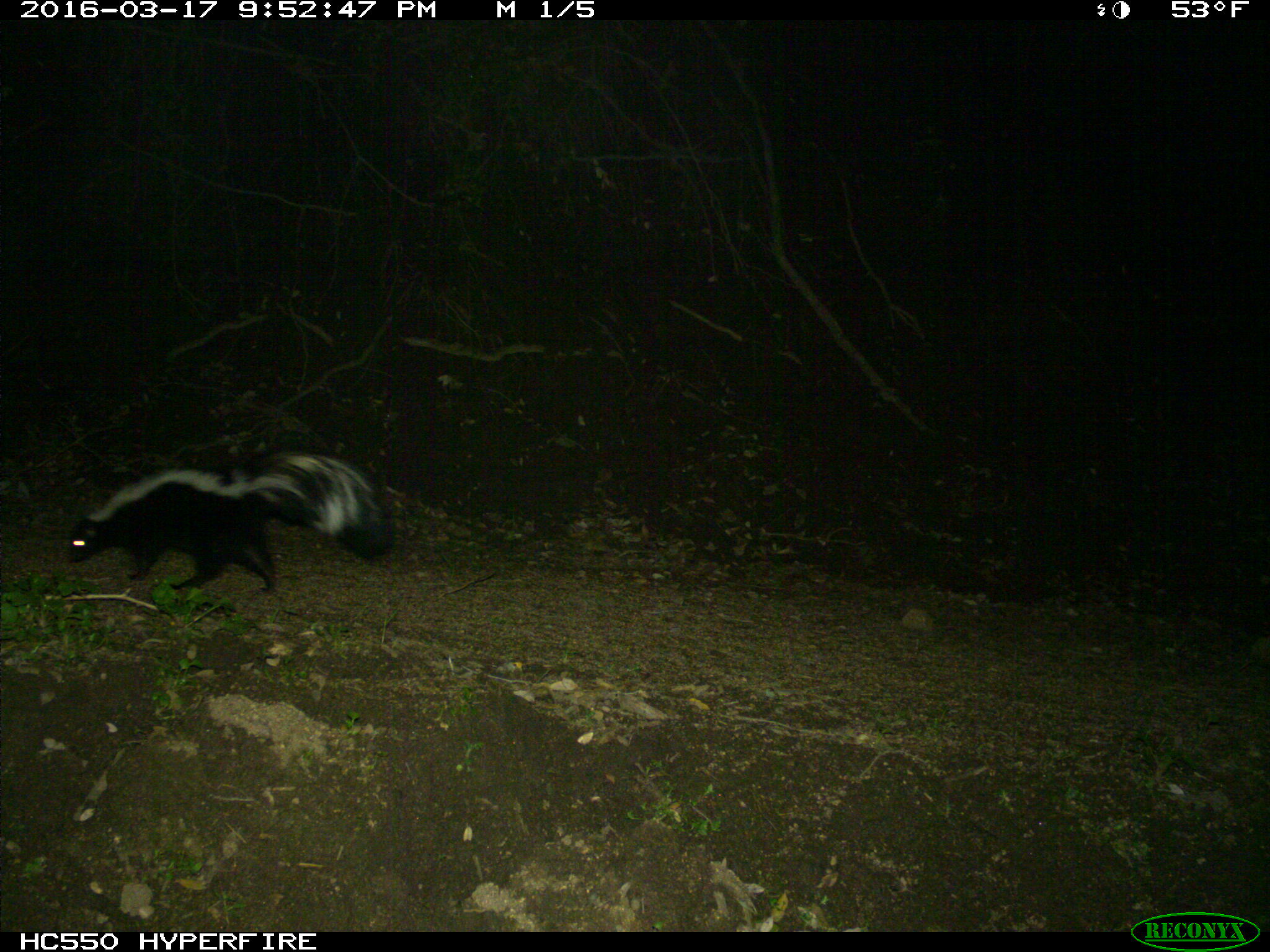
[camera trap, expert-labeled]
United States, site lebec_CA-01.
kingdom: Animalia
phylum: Chordata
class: Mammalia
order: Carnivora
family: Mephitidae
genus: Mephitis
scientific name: Mephitis mephitis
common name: striped skunk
Mephitis mephitis (striped skunk).